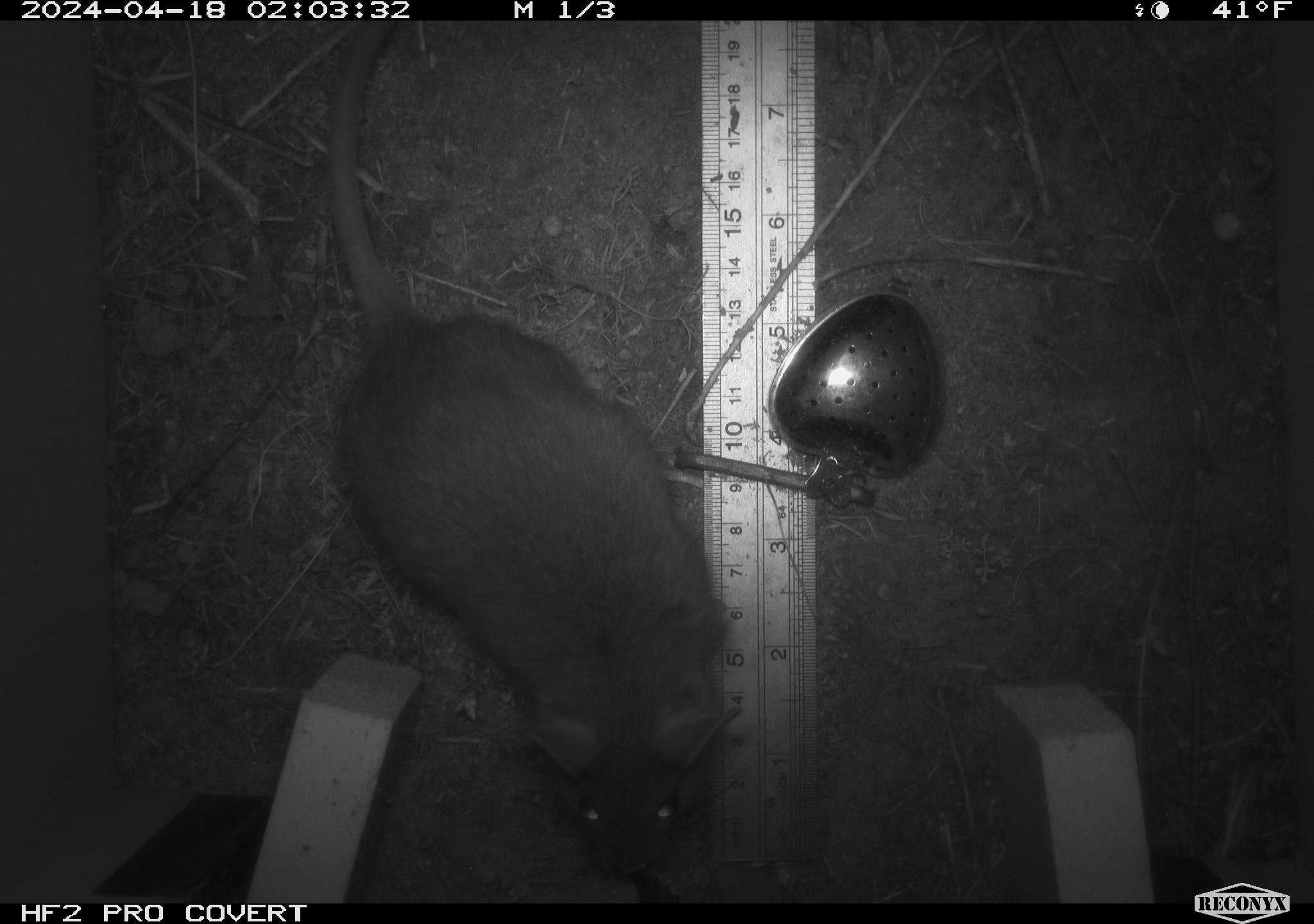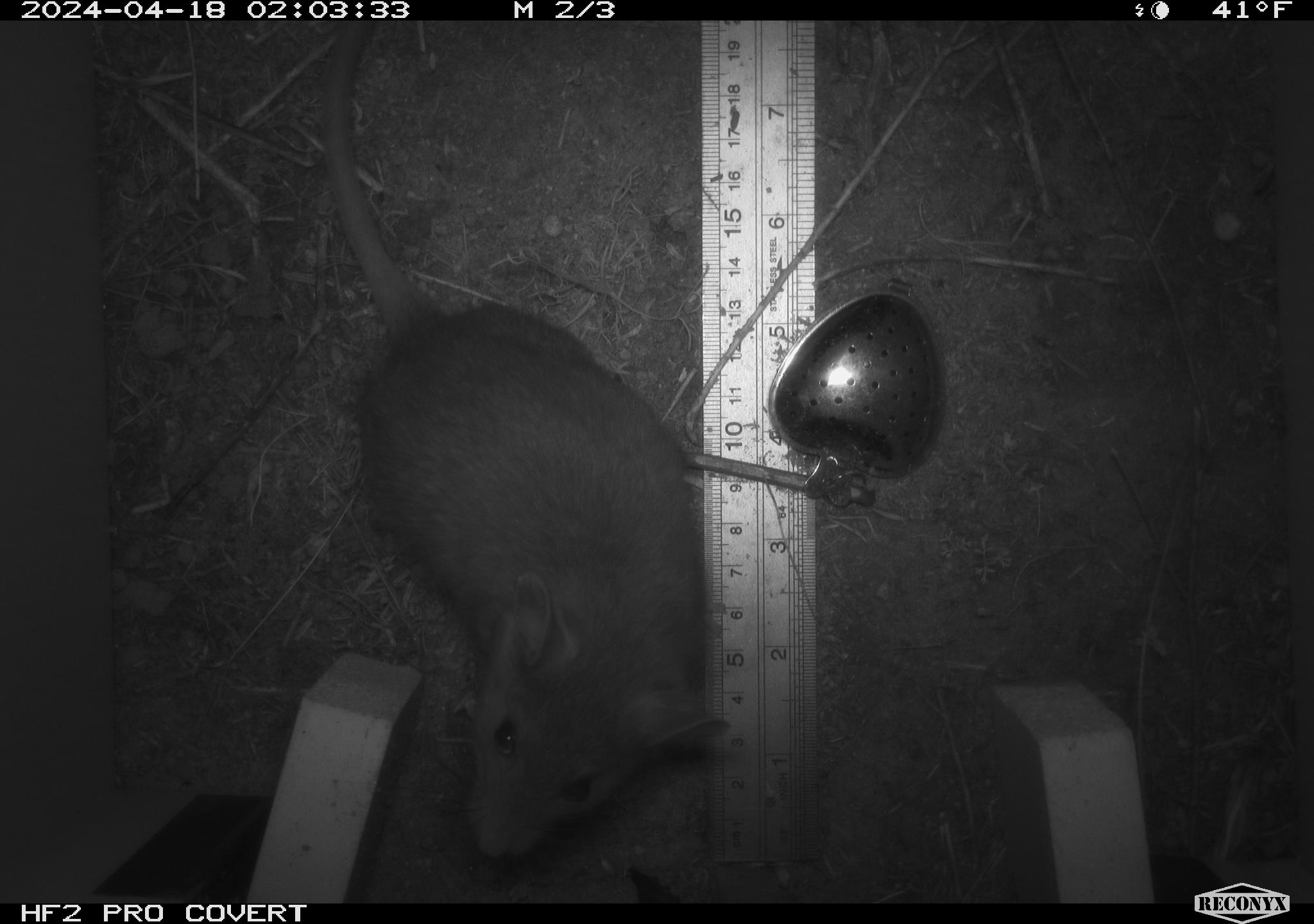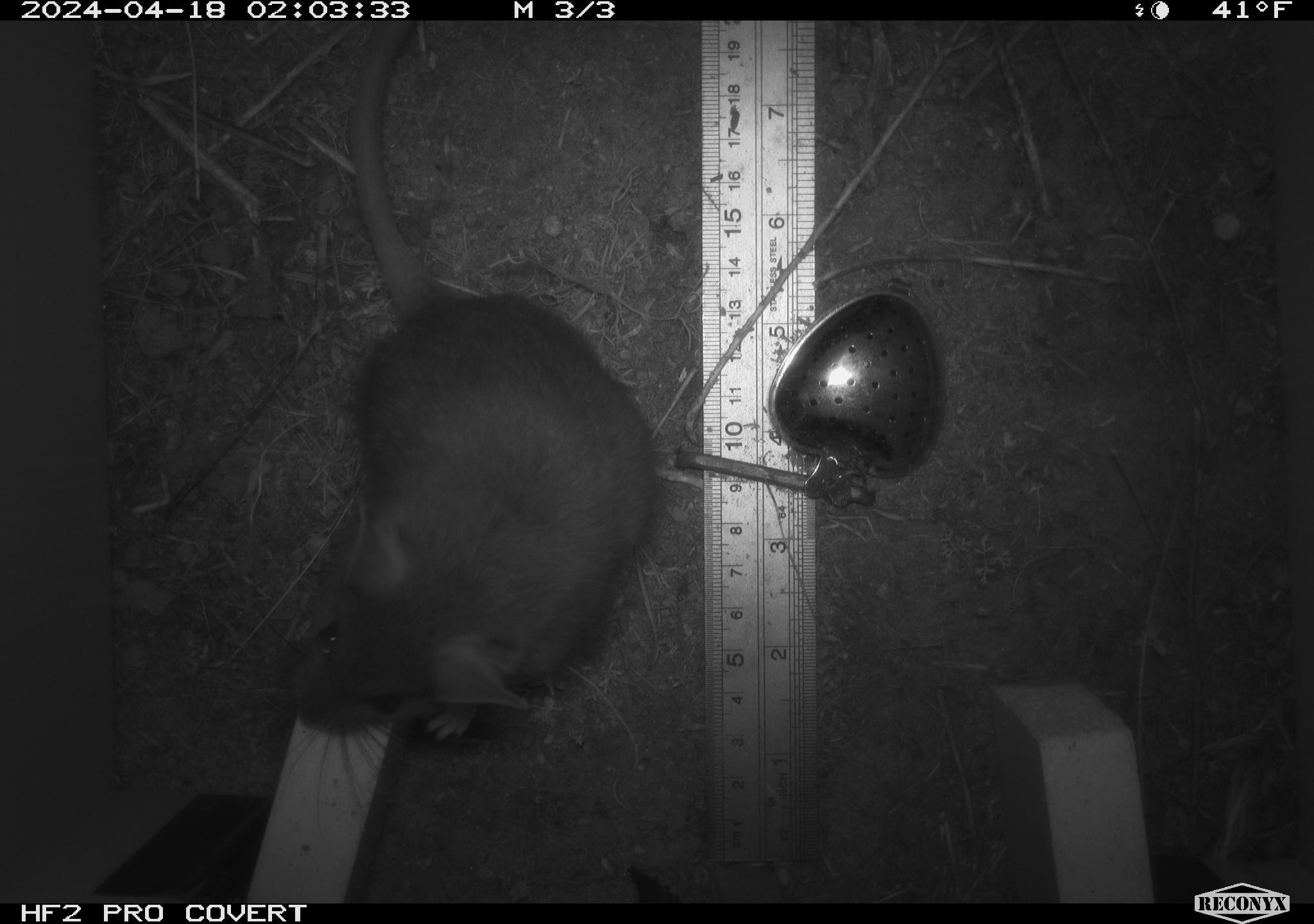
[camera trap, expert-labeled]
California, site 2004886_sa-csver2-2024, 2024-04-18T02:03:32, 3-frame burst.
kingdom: Animalia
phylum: Chordata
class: Mammalia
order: Rodentia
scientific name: Rodentia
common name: rodent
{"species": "rodent (Rodentia)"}